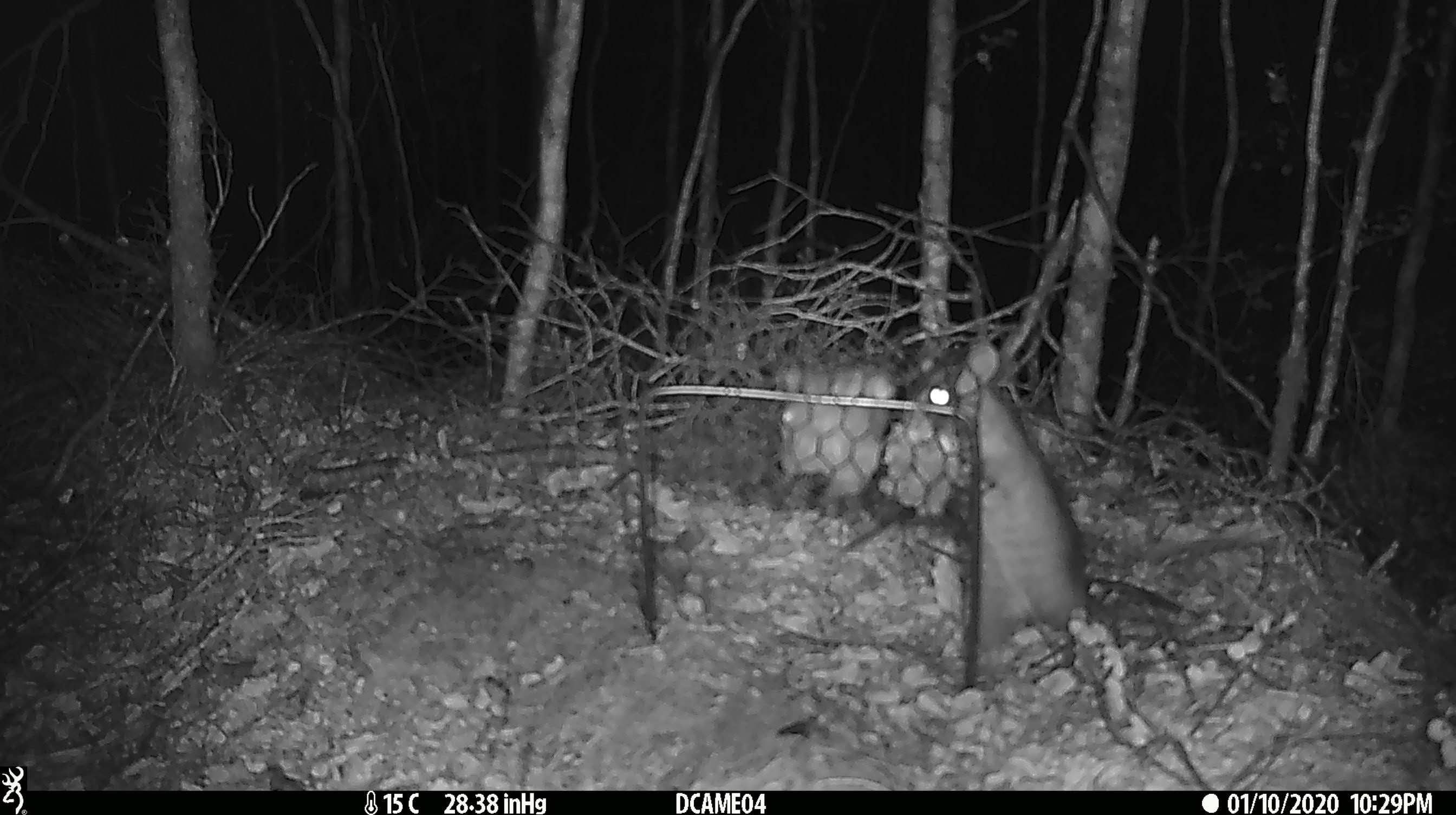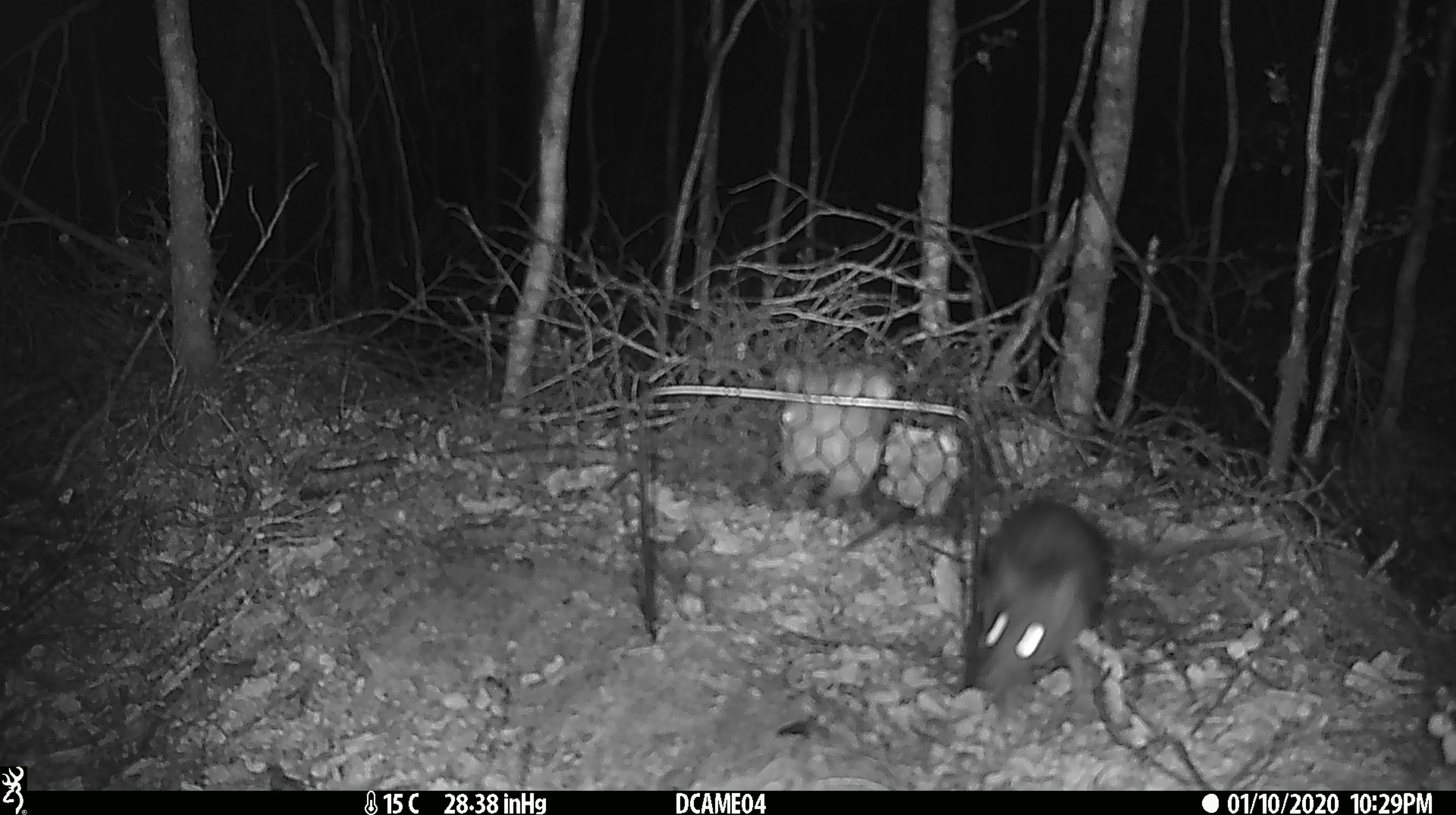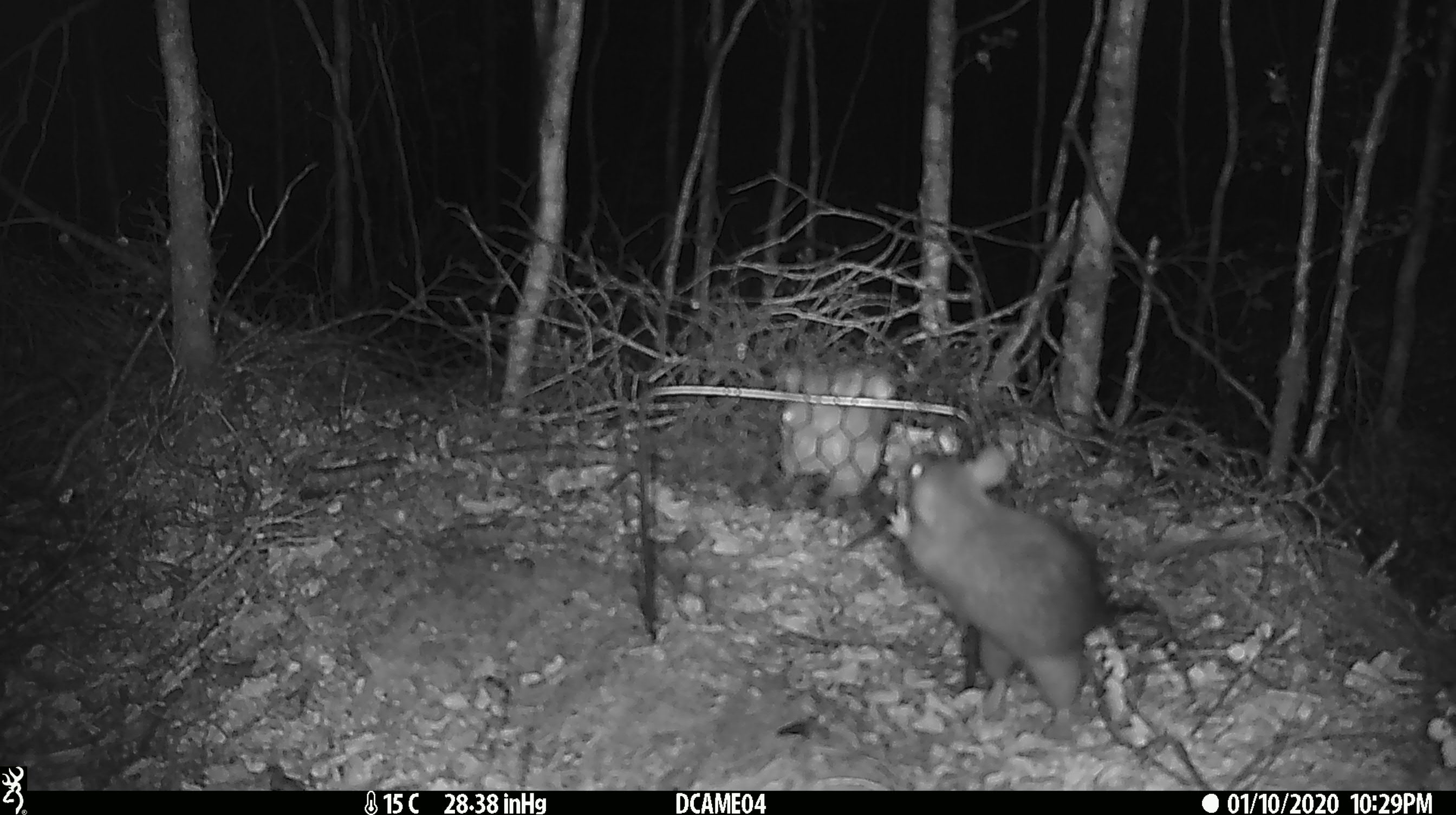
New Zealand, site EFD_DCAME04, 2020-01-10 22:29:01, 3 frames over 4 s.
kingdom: Animalia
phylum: Chordata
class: Mammalia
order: Rodentia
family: Muridae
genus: Rattus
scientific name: Rattus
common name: rat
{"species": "rat (Rattus)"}